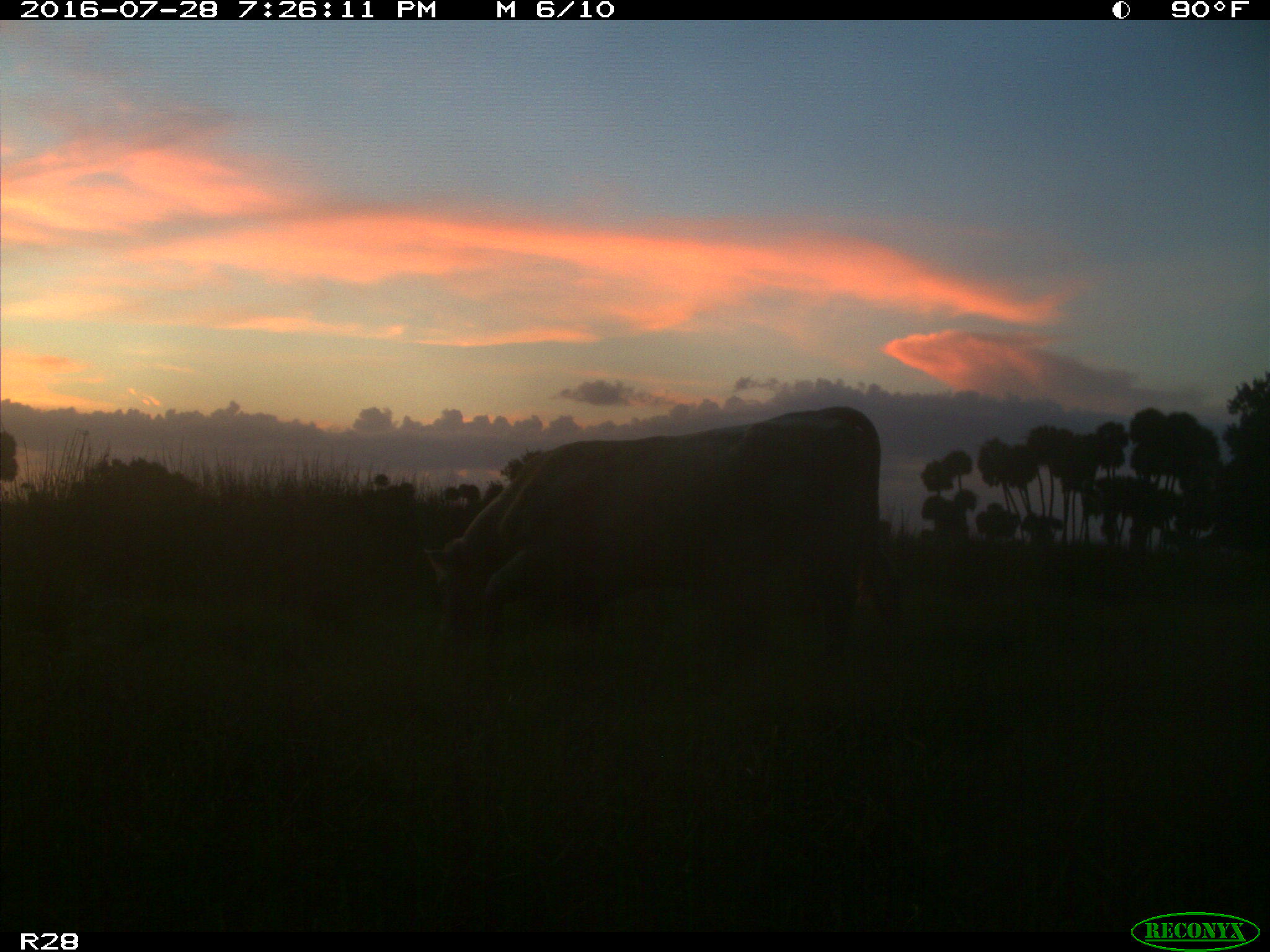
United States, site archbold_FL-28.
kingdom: Animalia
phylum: Chordata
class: Mammalia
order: Artiodactyla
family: Bovidae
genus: Bos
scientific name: Bos taurus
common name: domestic cow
Bos taurus (domestic cow).